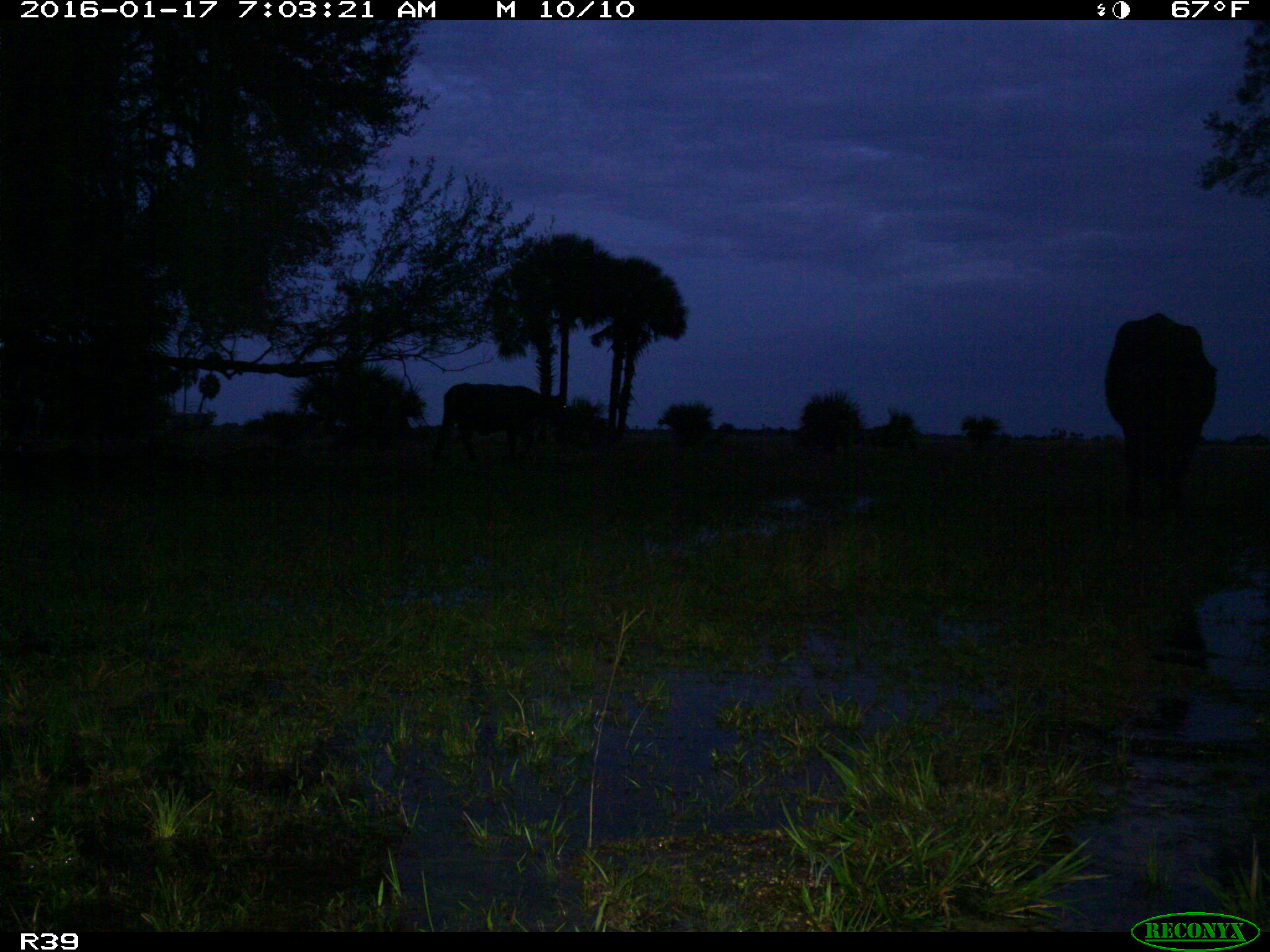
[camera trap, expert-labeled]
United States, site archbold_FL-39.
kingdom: Animalia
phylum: Chordata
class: Mammalia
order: Artiodactyla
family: Bovidae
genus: Bos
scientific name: Bos taurus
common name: domestic cow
Bos taurus (domestic cow).